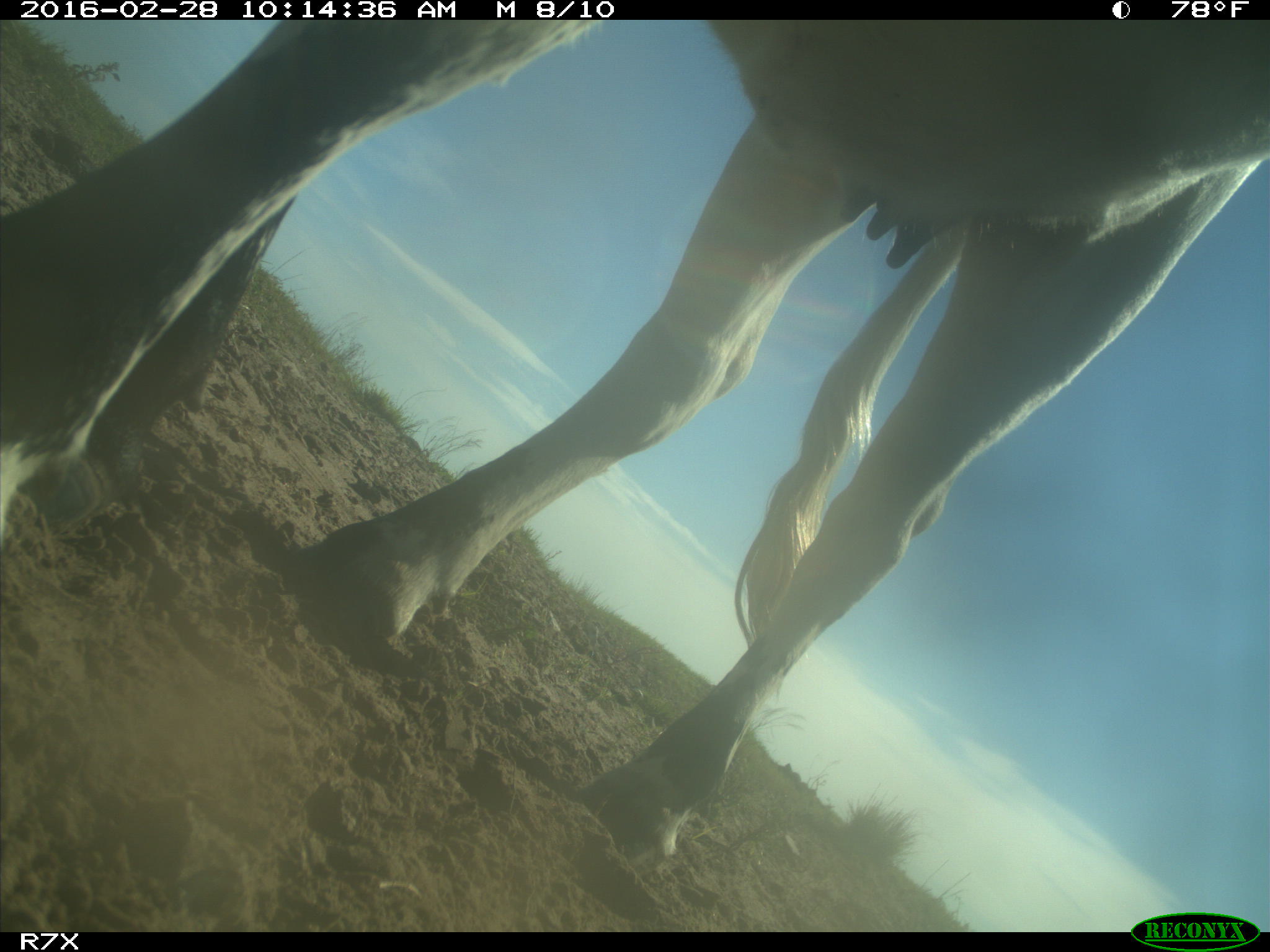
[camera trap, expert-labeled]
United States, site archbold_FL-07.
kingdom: Animalia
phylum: Chordata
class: Mammalia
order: Artiodactyla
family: Bovidae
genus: Bos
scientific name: Bos taurus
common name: domestic cow